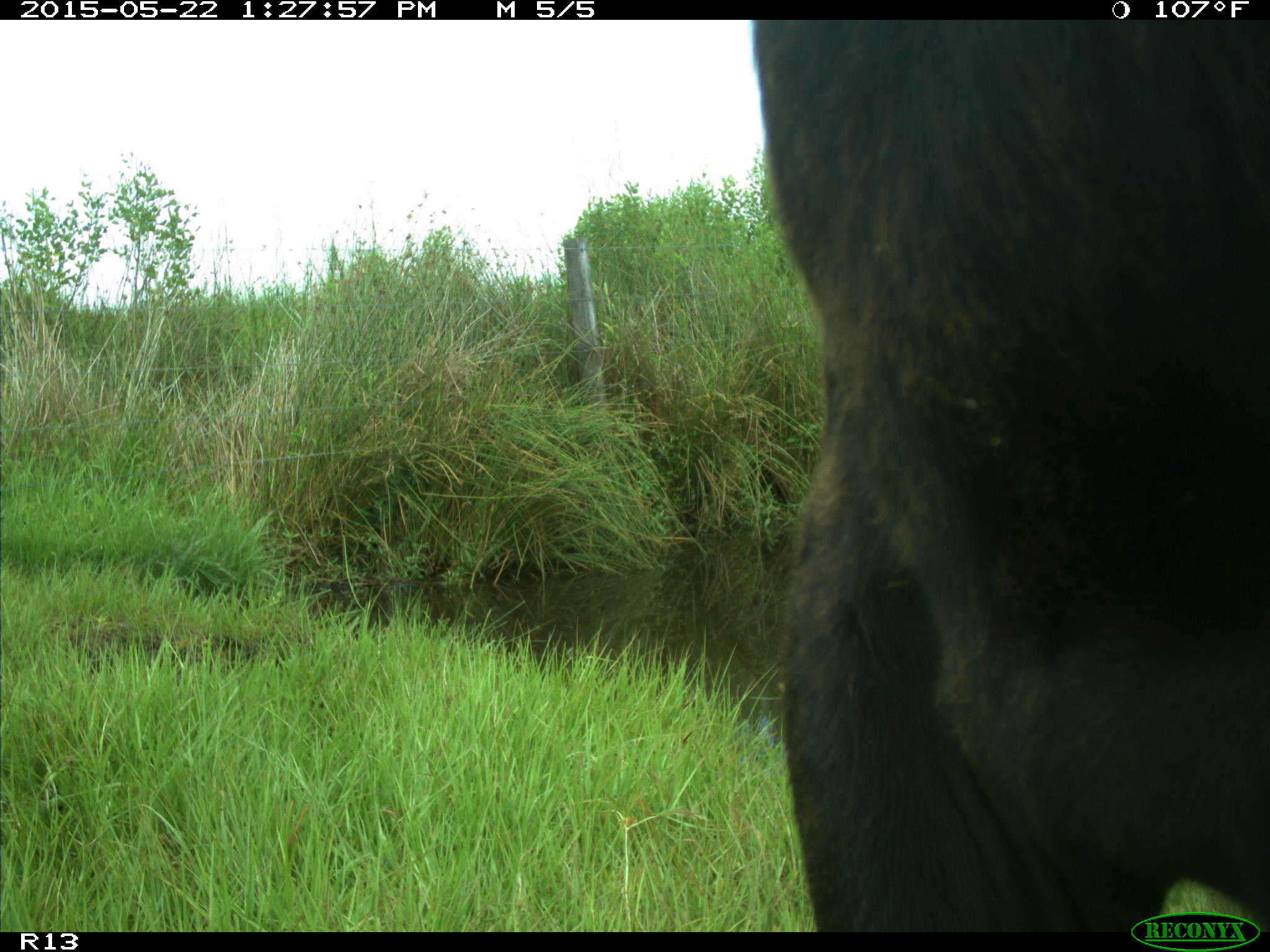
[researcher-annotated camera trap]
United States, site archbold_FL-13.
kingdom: Animalia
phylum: Chordata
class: Mammalia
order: Artiodactyla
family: Bovidae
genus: Bos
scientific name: Bos taurus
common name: domestic cow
Bos taurus (domestic cow).